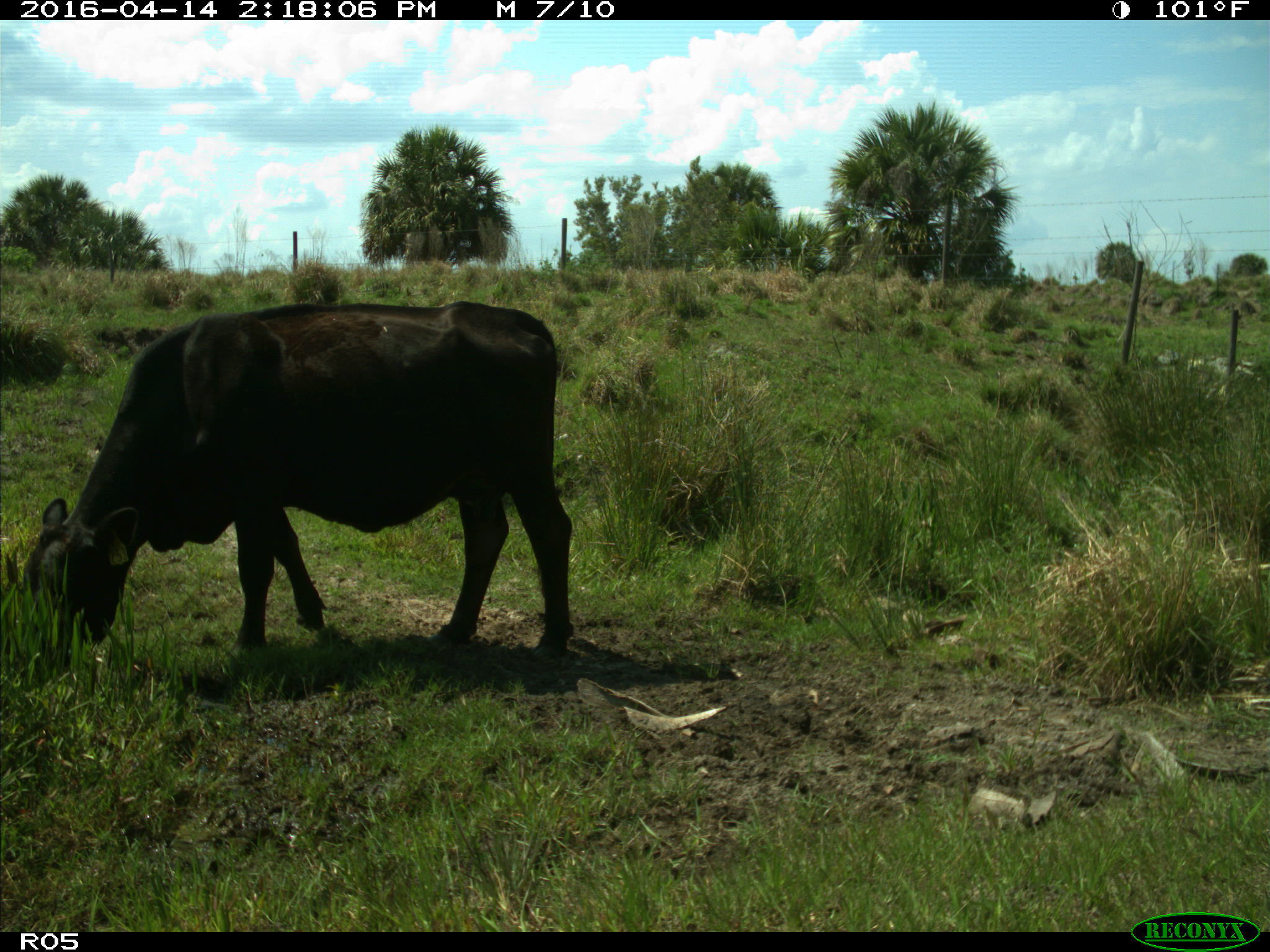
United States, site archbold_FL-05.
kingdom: Animalia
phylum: Chordata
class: Mammalia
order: Artiodactyla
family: Bovidae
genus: Bos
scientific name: Bos taurus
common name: domestic cow